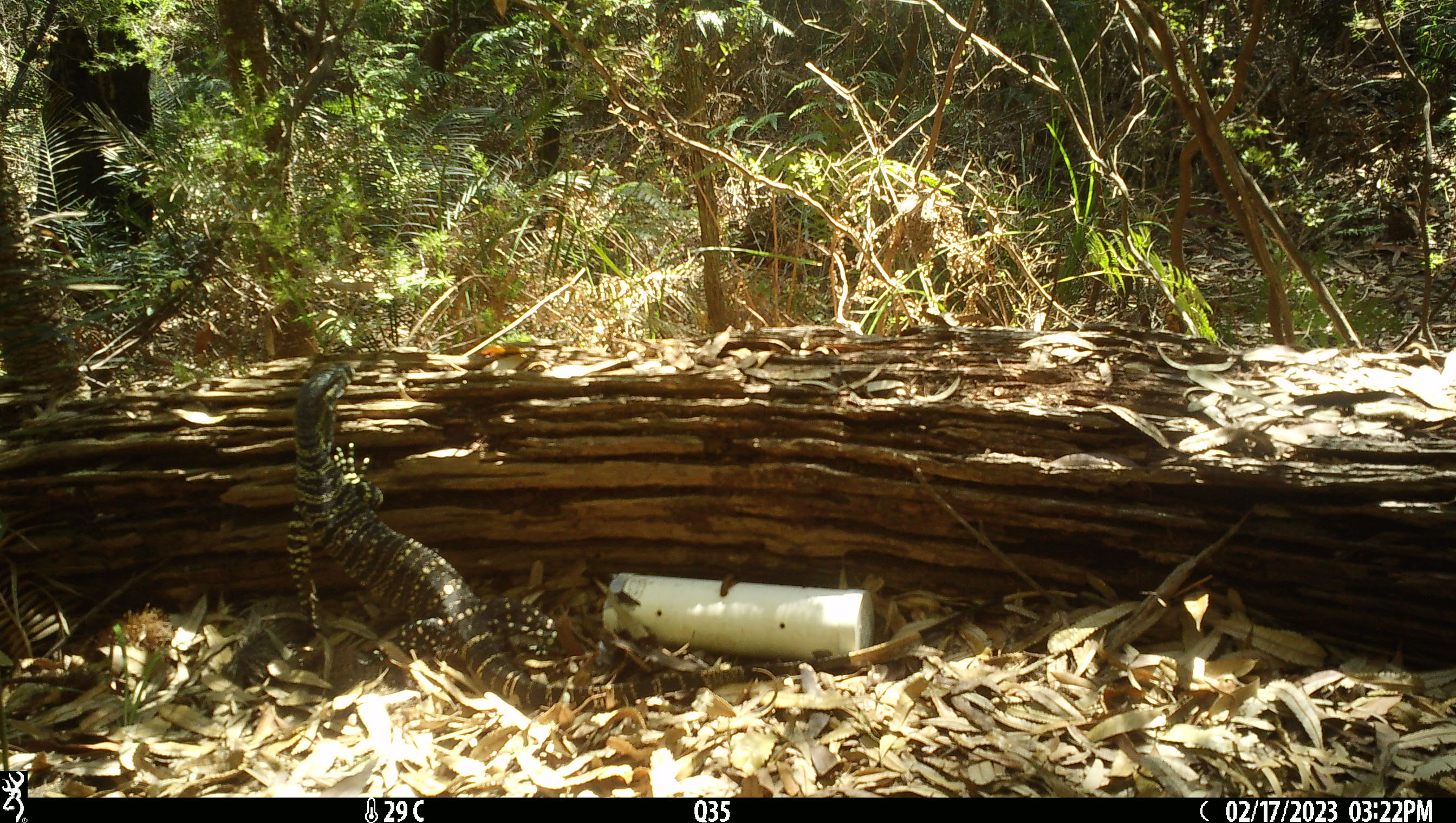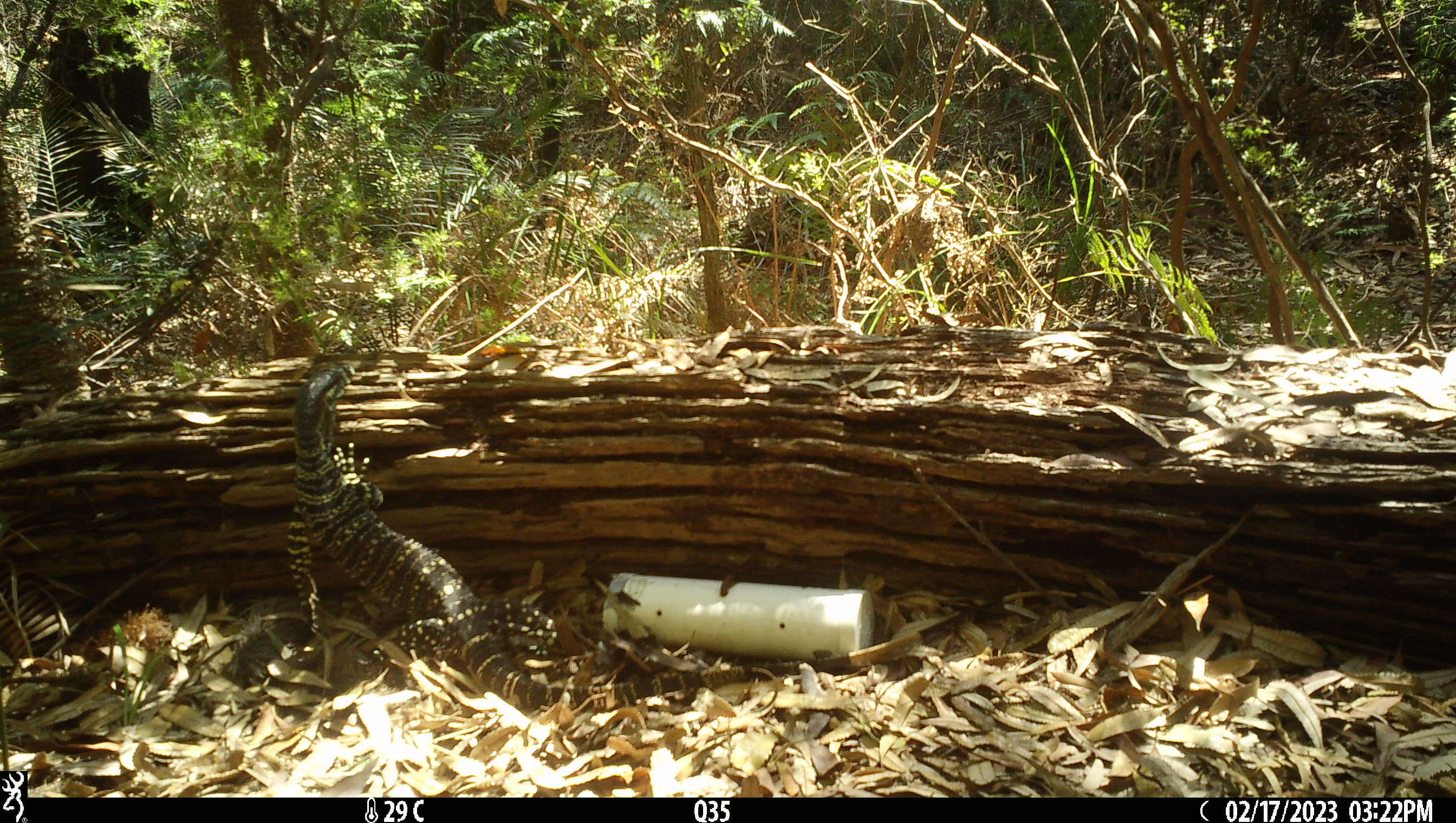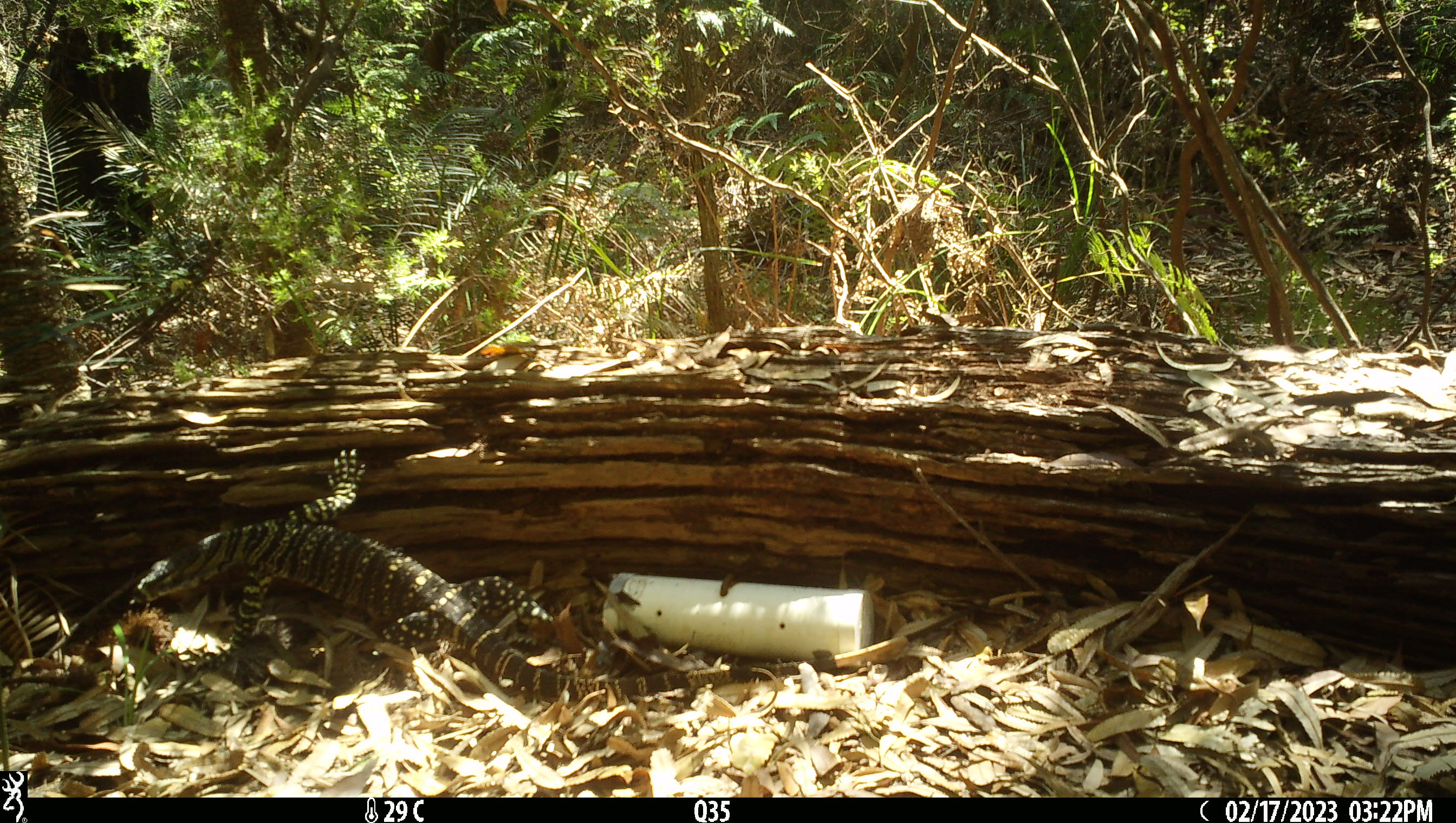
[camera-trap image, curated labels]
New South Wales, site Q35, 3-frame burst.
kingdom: Animalia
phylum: Chordata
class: Reptilia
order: Squamata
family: Varanidae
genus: Varanus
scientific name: Varanus varius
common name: lace monitor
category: goanna